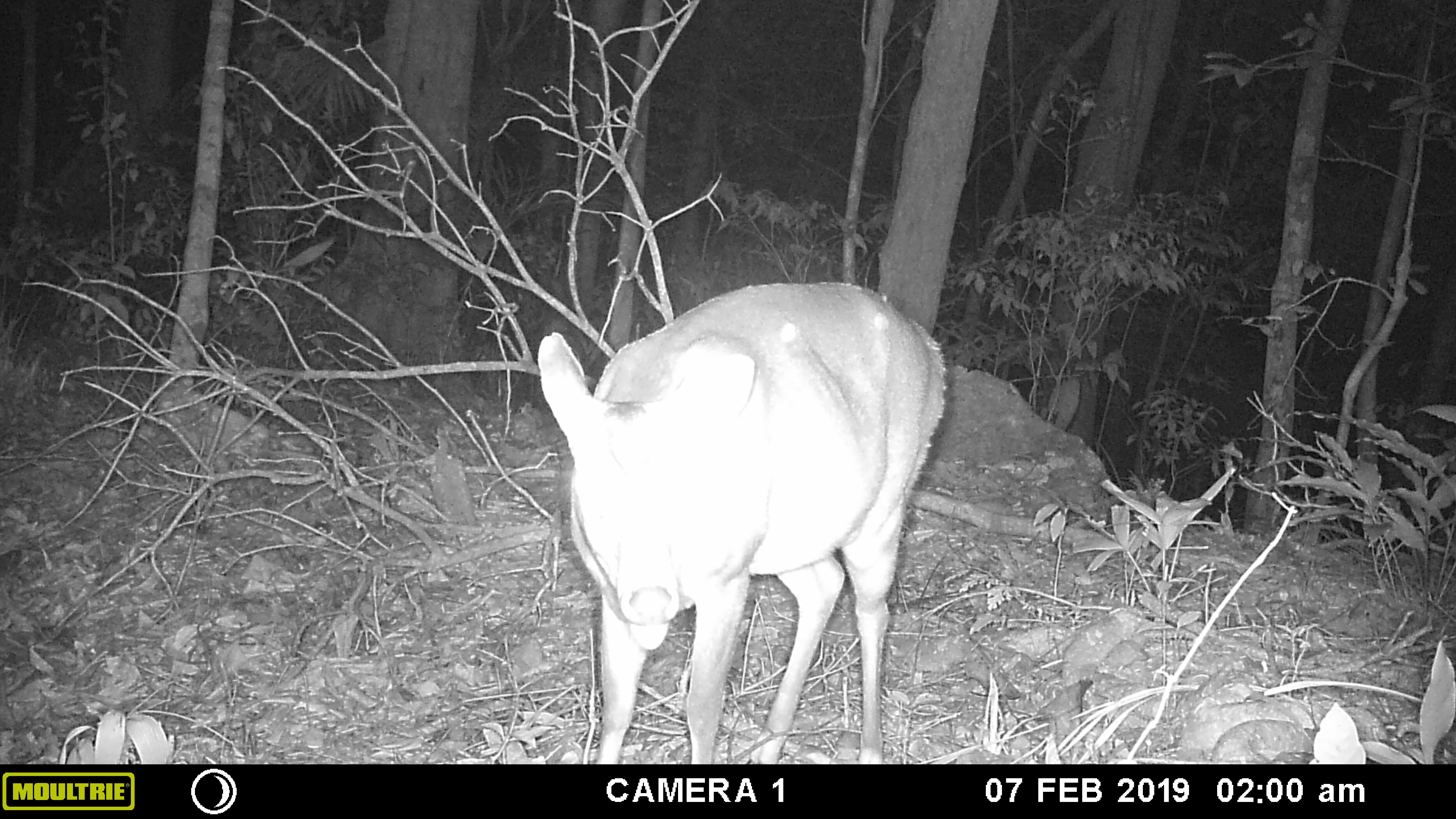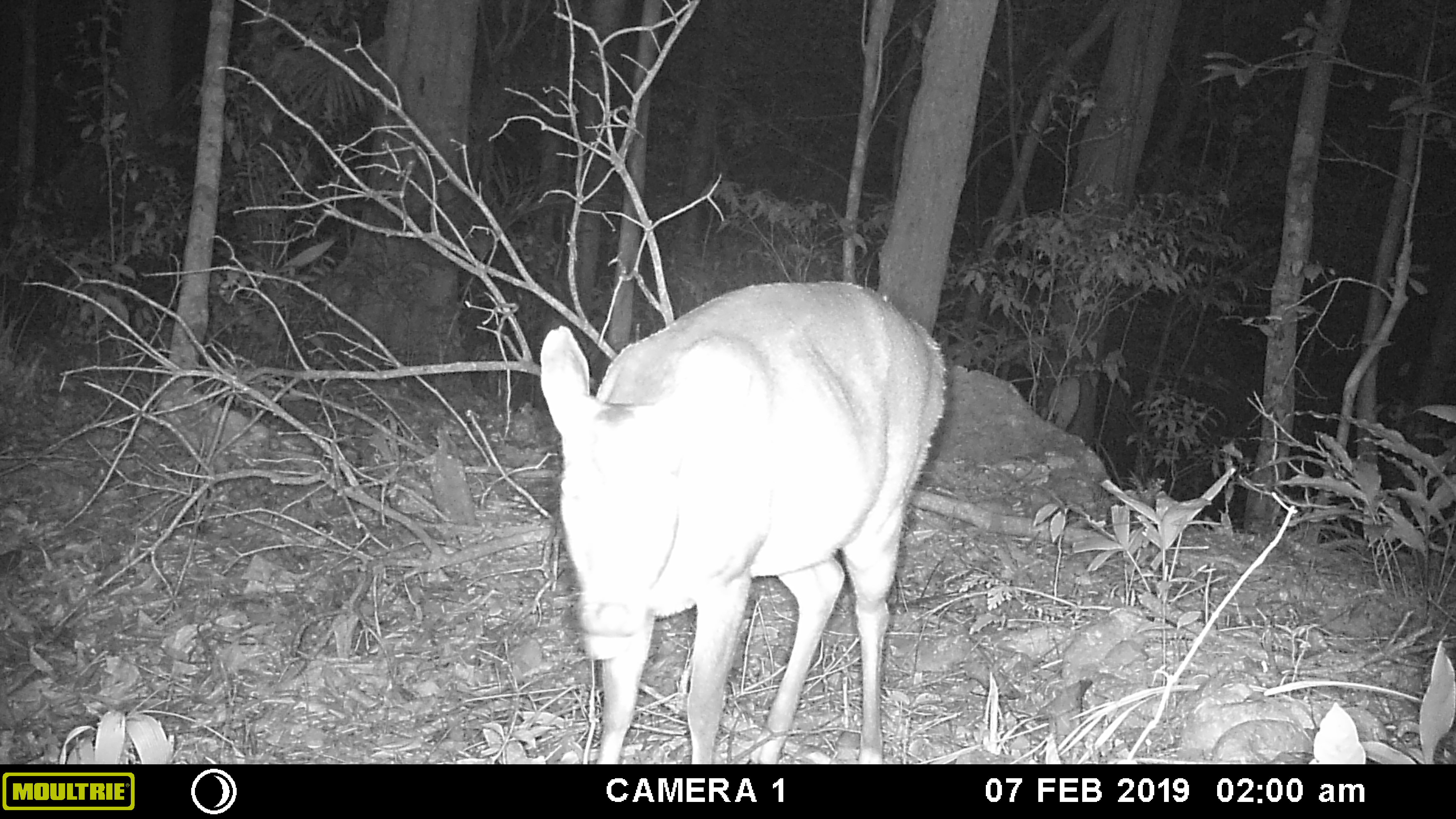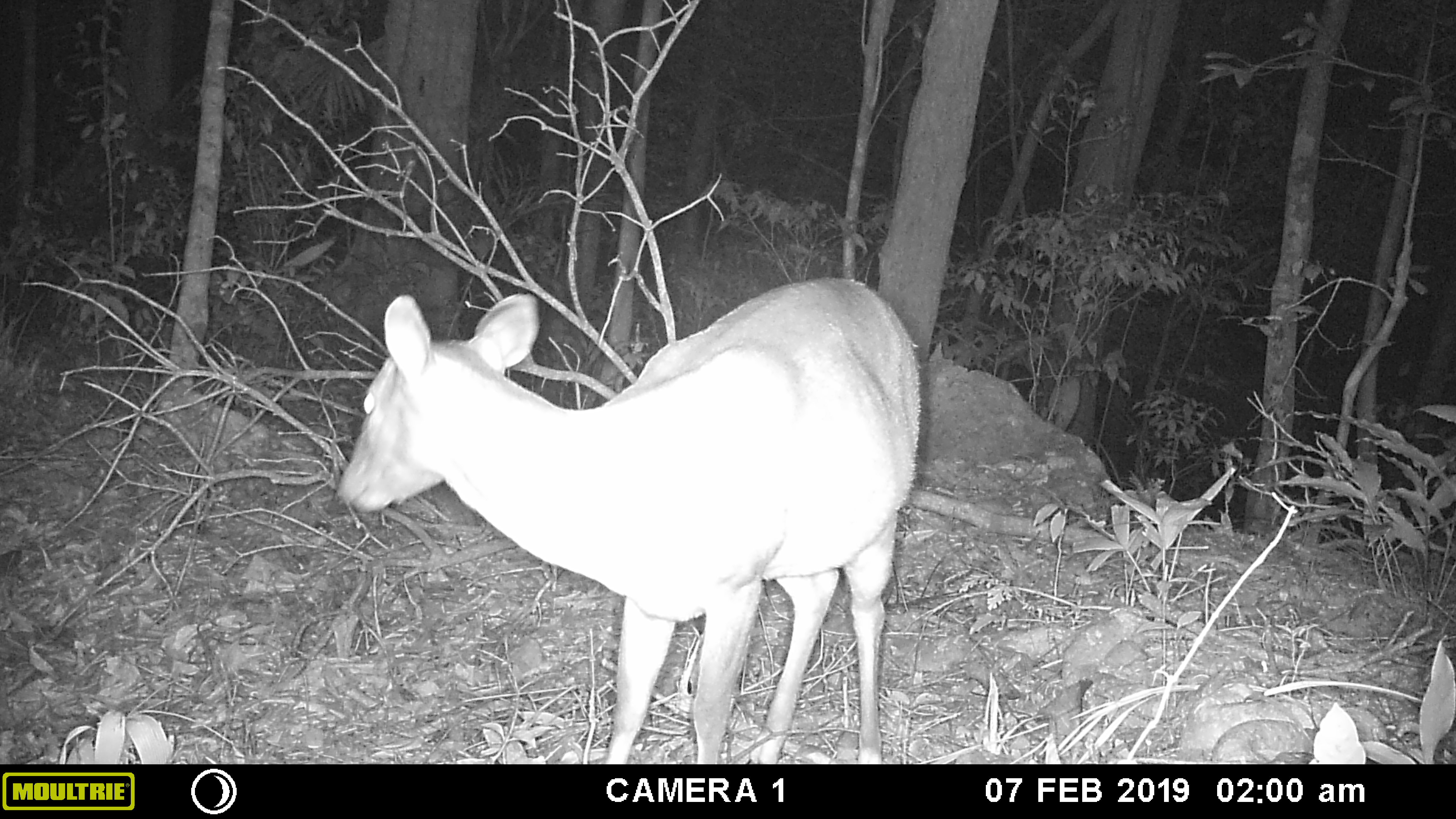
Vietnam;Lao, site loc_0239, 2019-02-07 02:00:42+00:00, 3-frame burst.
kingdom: Animalia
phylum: Chordata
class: Mammalia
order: Artiodactyla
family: Cervidae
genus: Muntiacus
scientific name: Muntiacus vuquangensis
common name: large-antlered muntjac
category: large antlered muntjac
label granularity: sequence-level